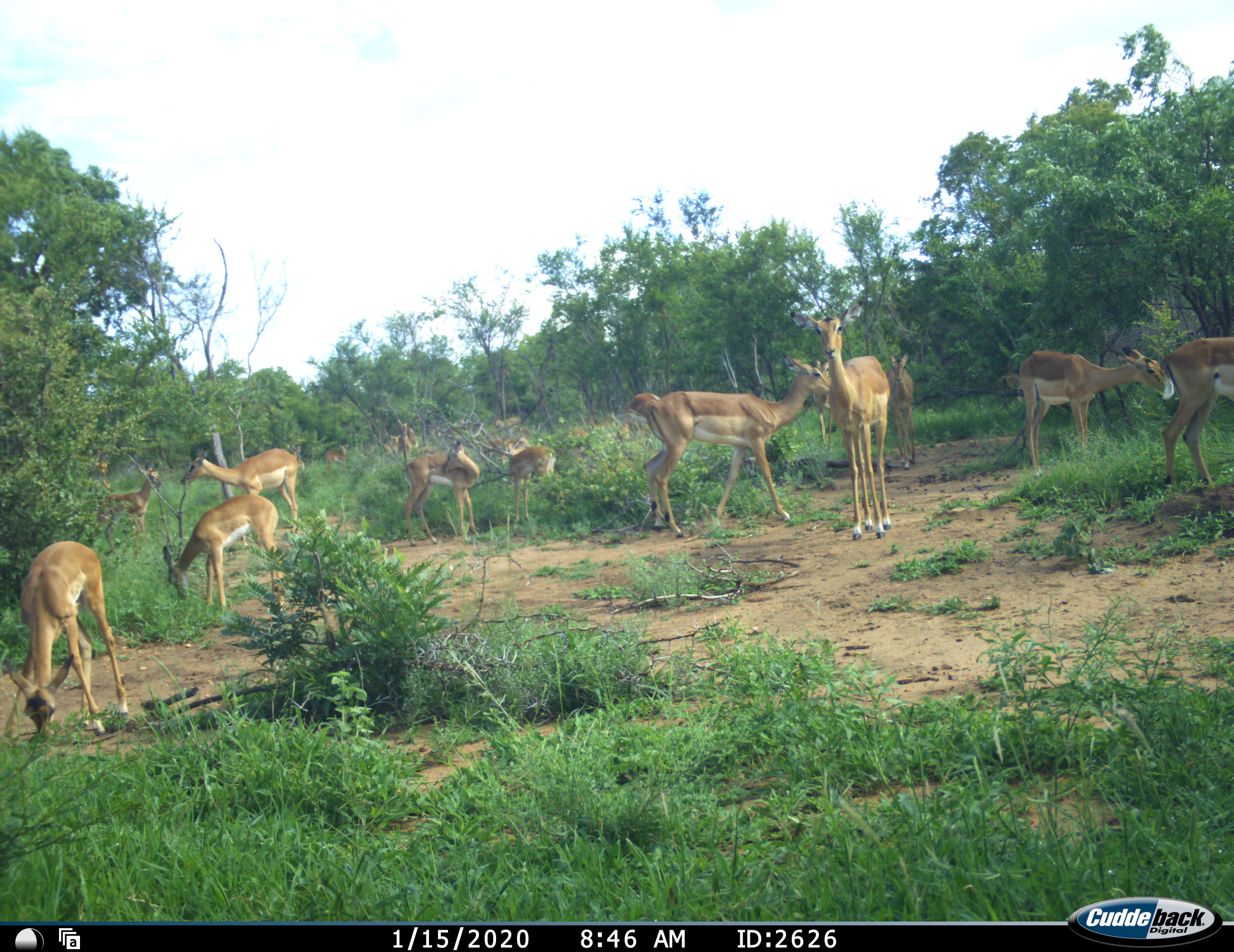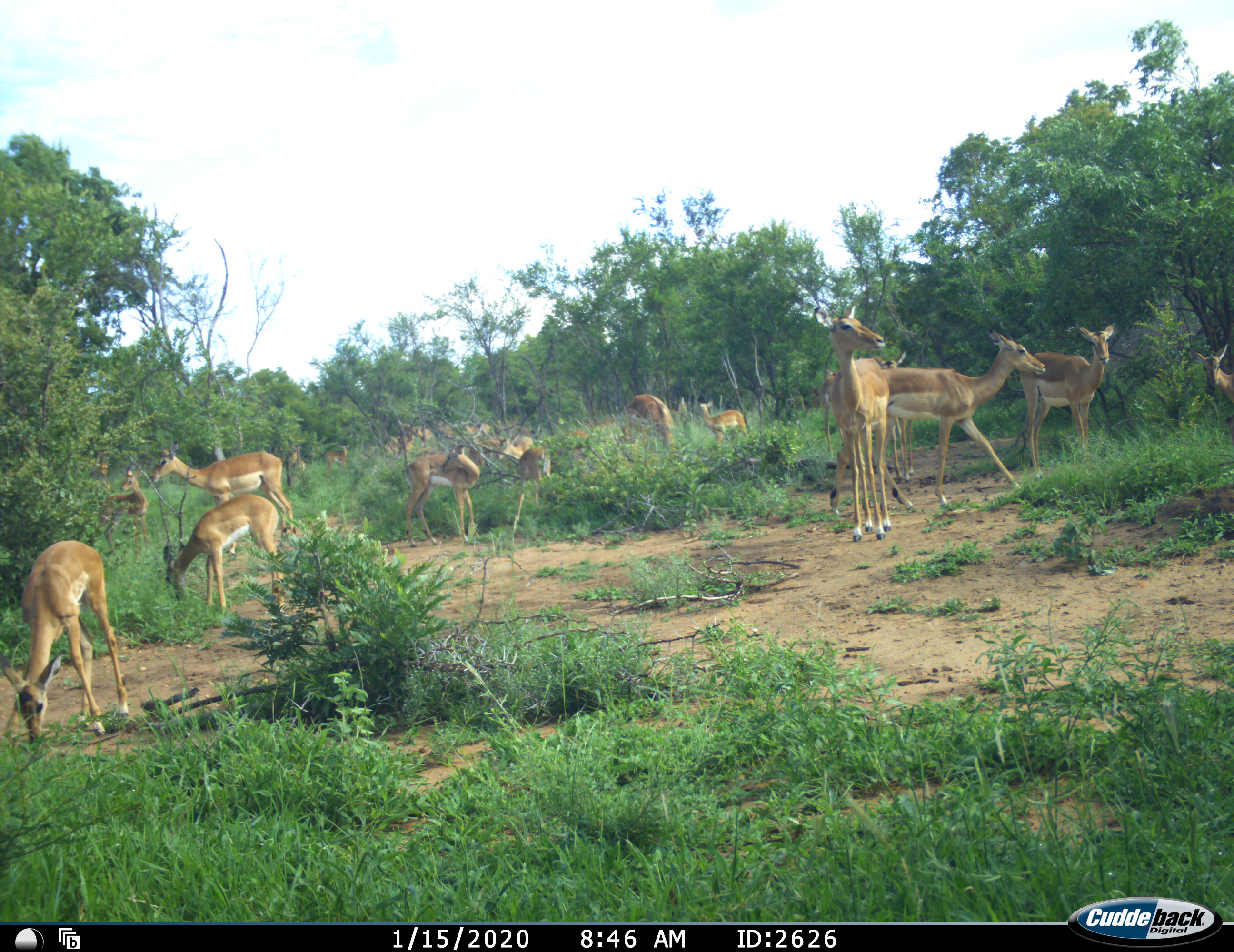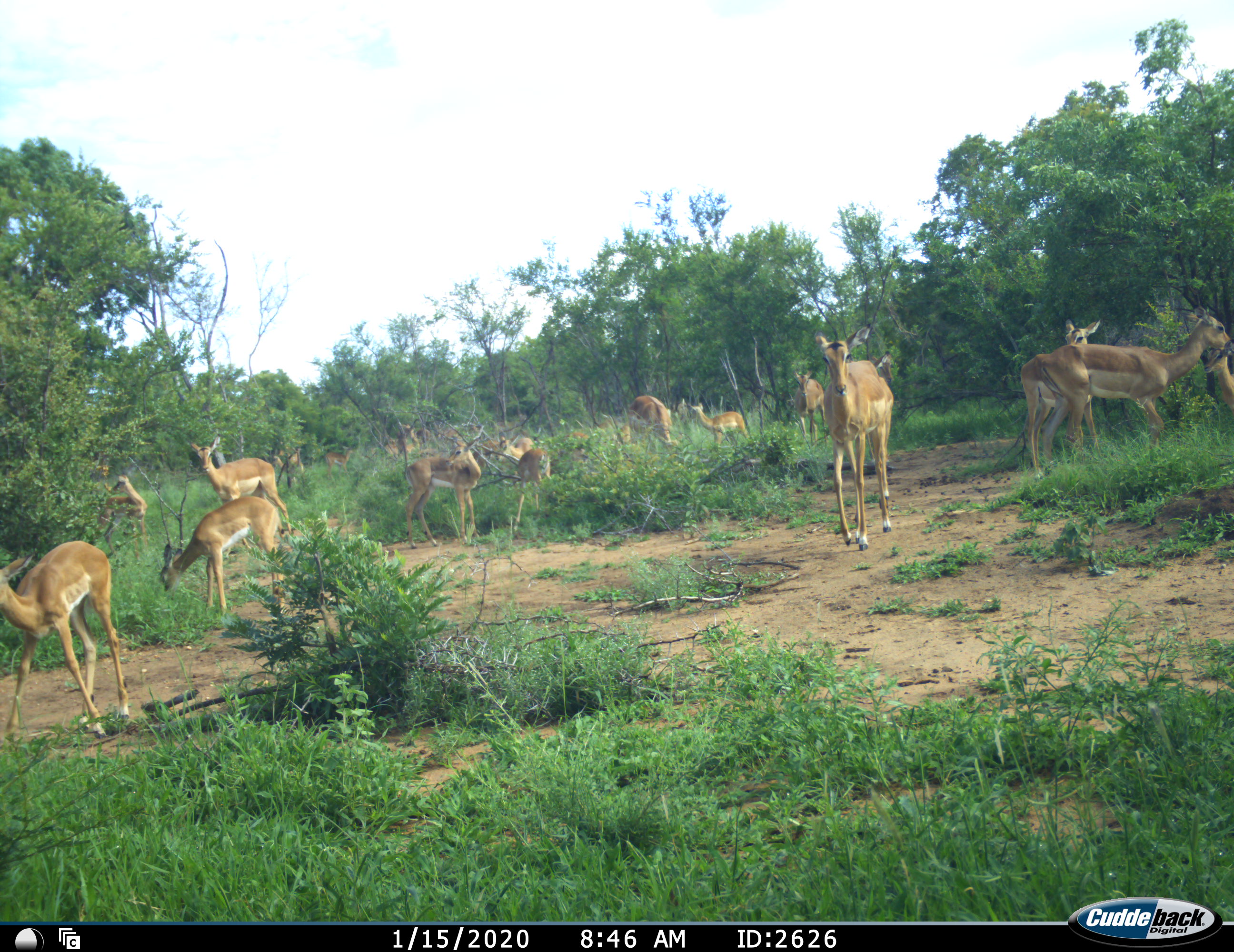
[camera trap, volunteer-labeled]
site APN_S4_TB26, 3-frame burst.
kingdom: Animalia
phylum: Chordata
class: Mammalia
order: Artiodactyla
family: Bovidae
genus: Aepyceros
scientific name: Aepyceros melampus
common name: impala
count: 11-50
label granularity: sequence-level